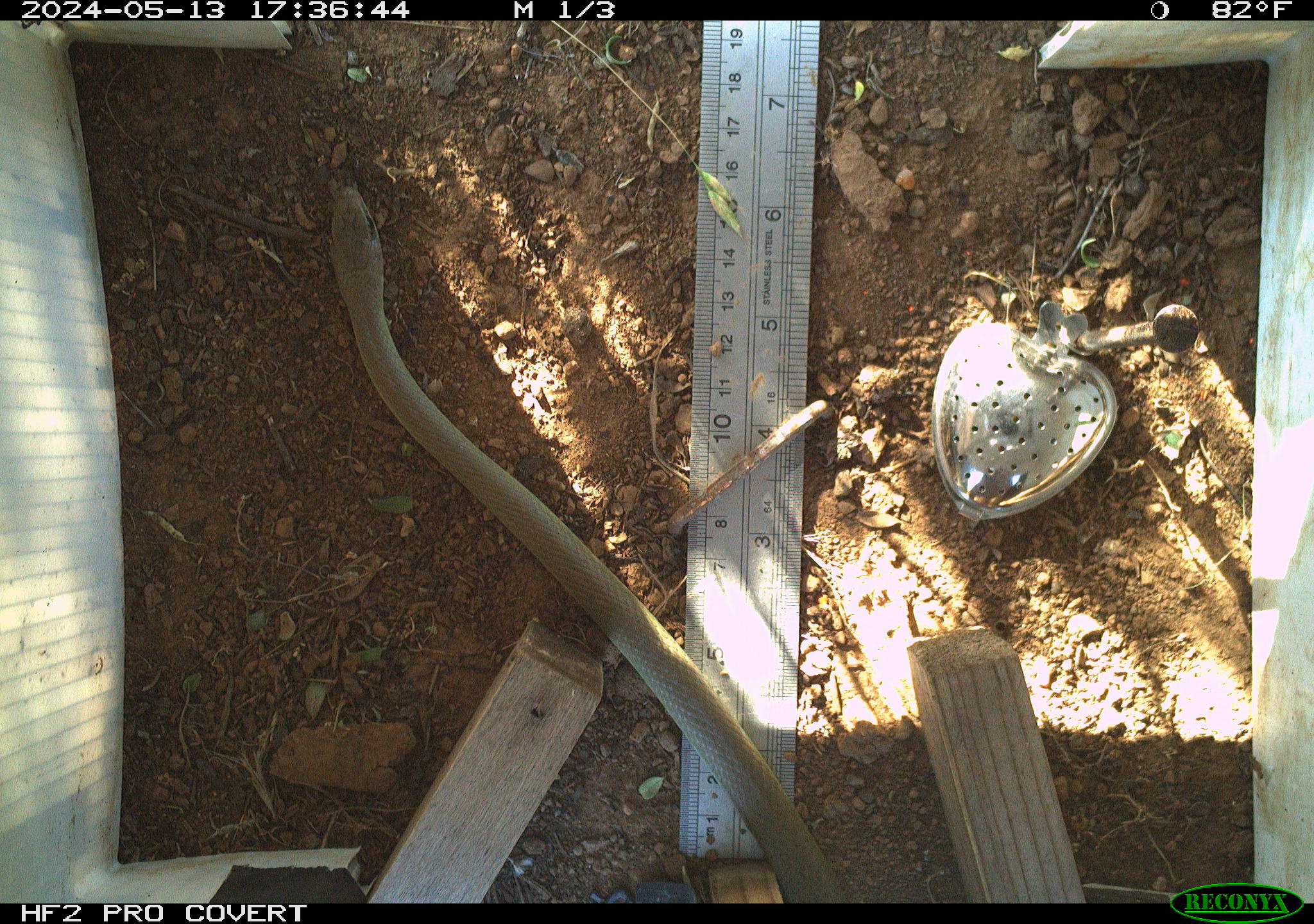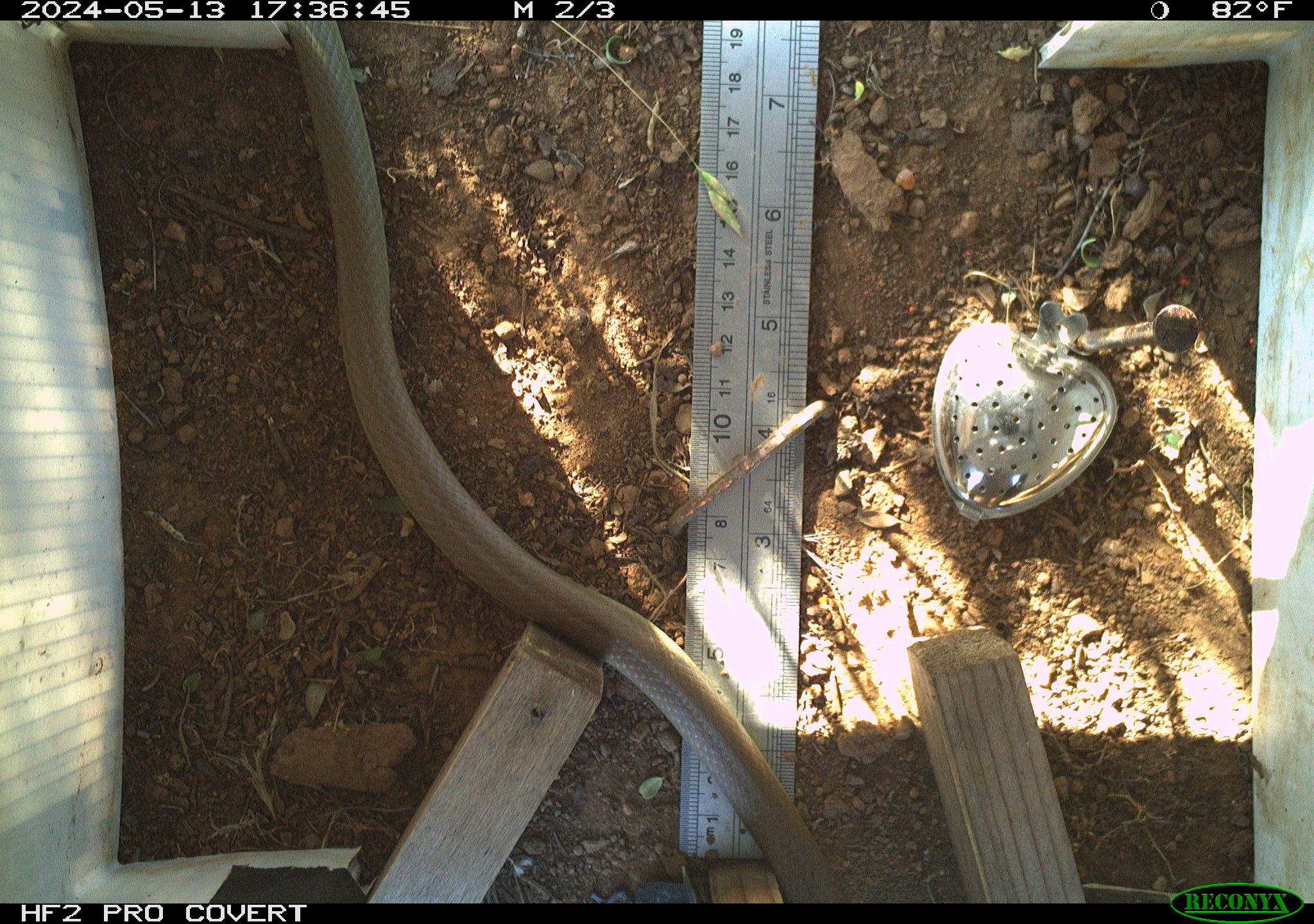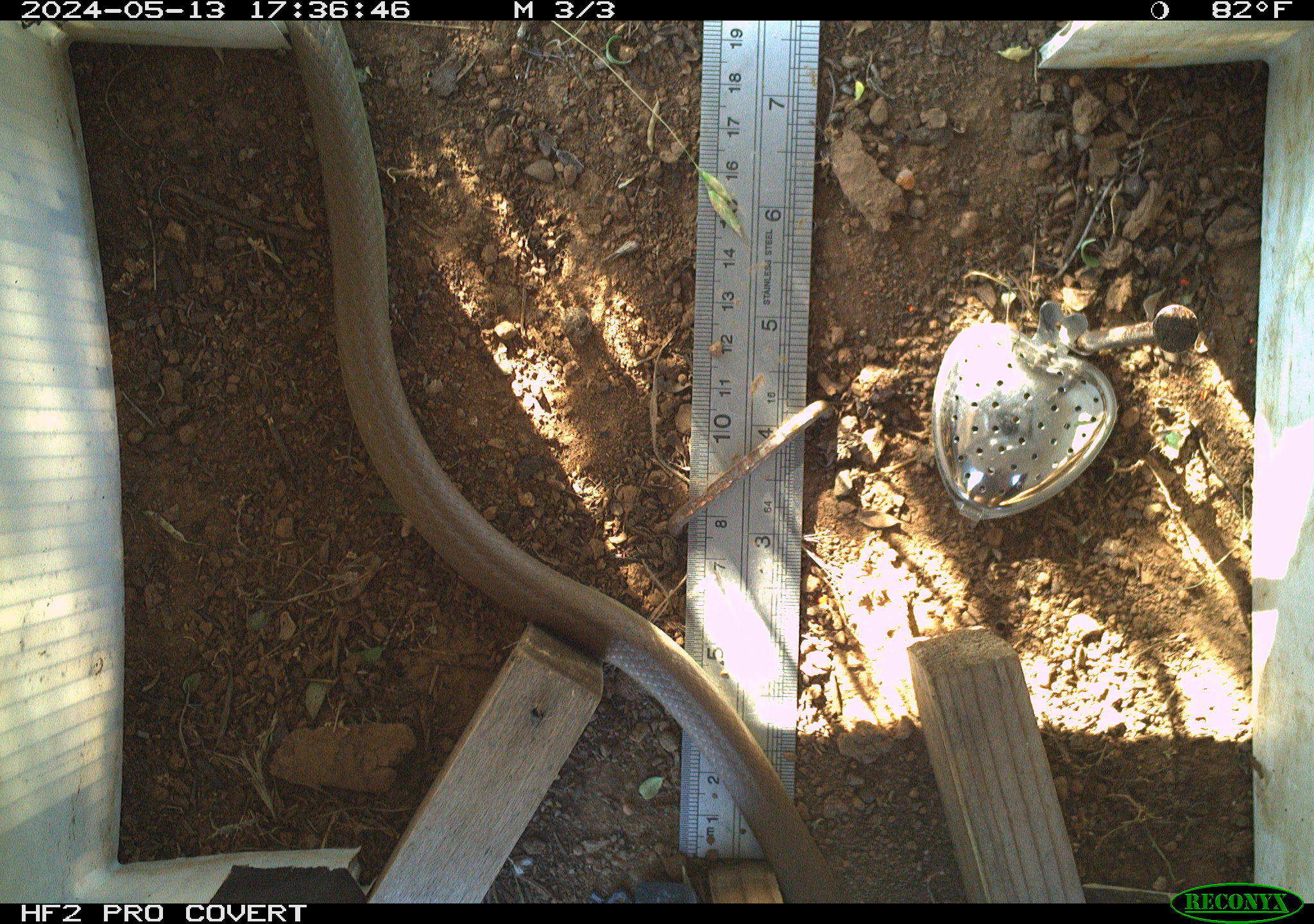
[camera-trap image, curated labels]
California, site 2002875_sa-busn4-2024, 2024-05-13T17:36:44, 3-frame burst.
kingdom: Animalia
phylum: Chordata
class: Reptilia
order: Squamata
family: Colubridae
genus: Coluber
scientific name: Coluber constrictor mormon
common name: western yellow-bellied racer